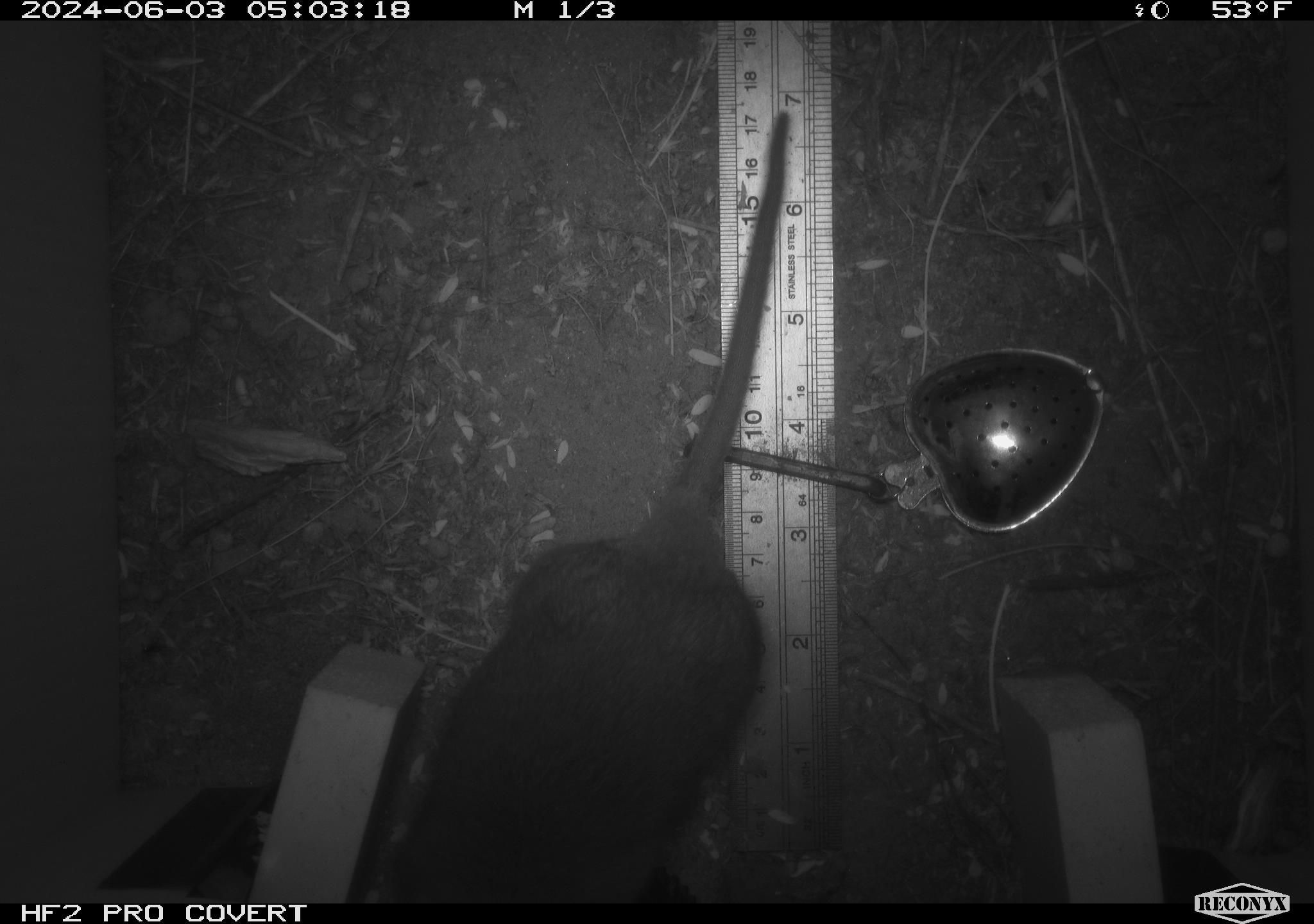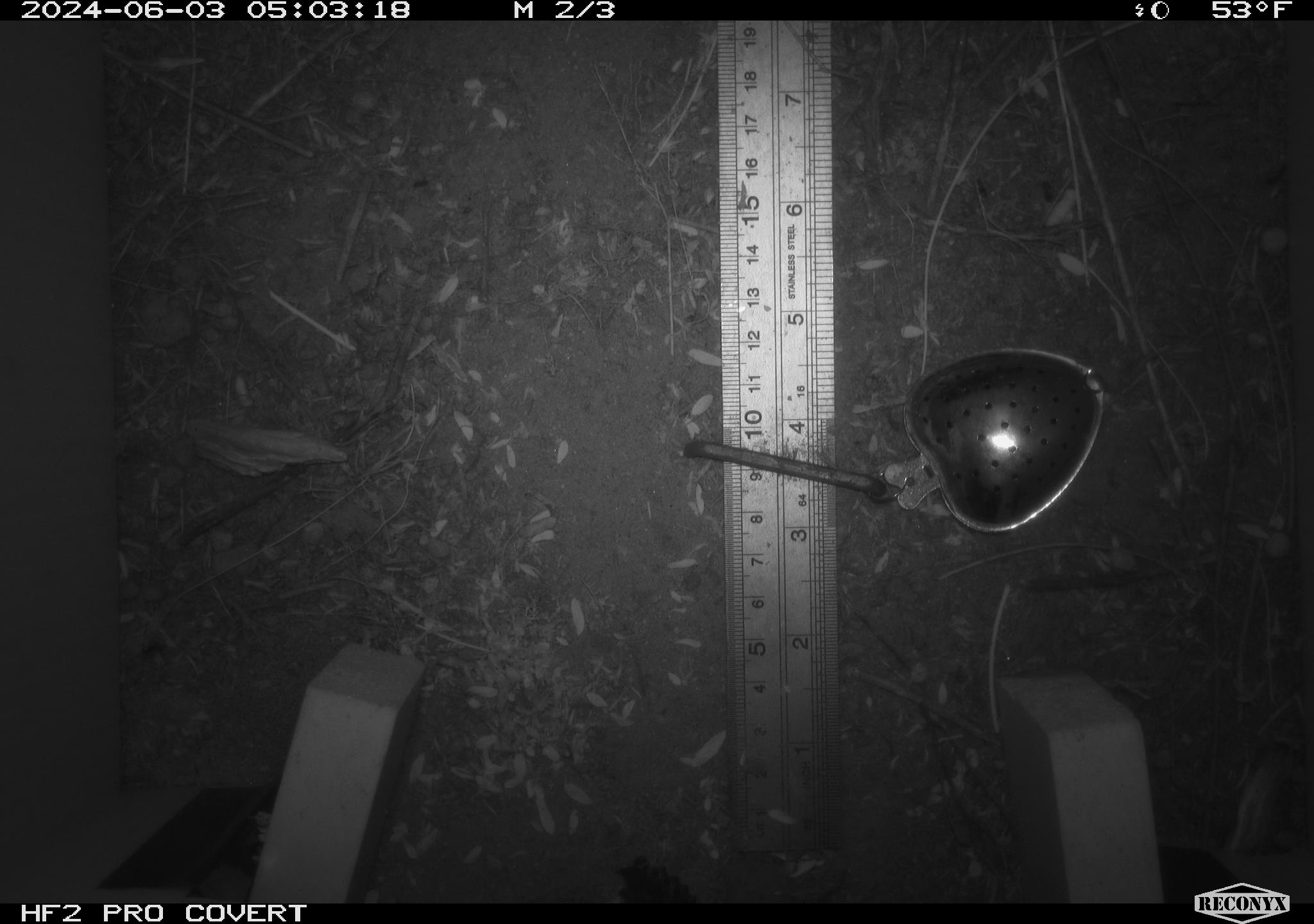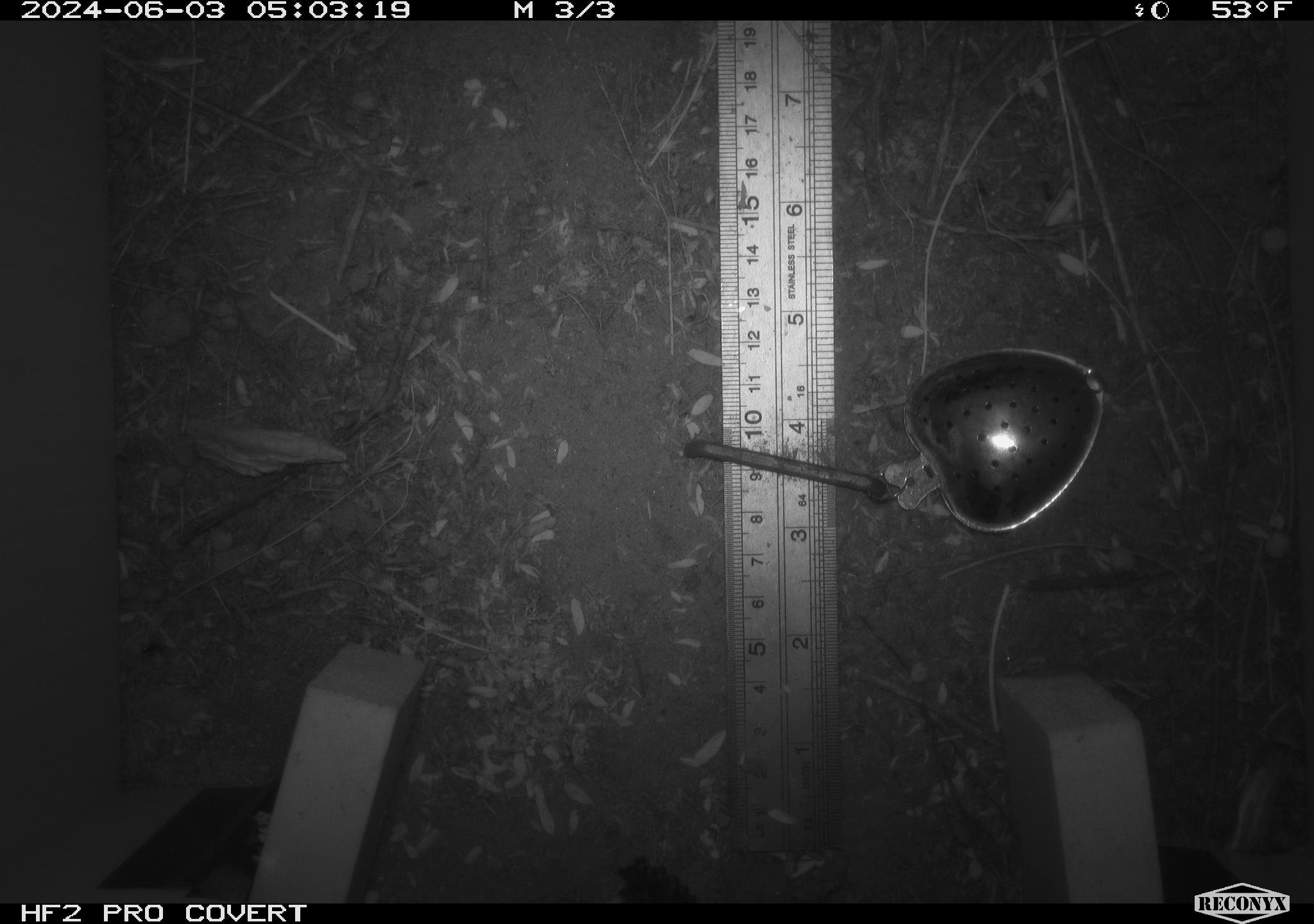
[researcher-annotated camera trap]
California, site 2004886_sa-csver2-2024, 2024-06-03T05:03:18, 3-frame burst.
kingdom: Animalia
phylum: Chordata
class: Mammalia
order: Rodentia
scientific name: Rodentia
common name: rodent